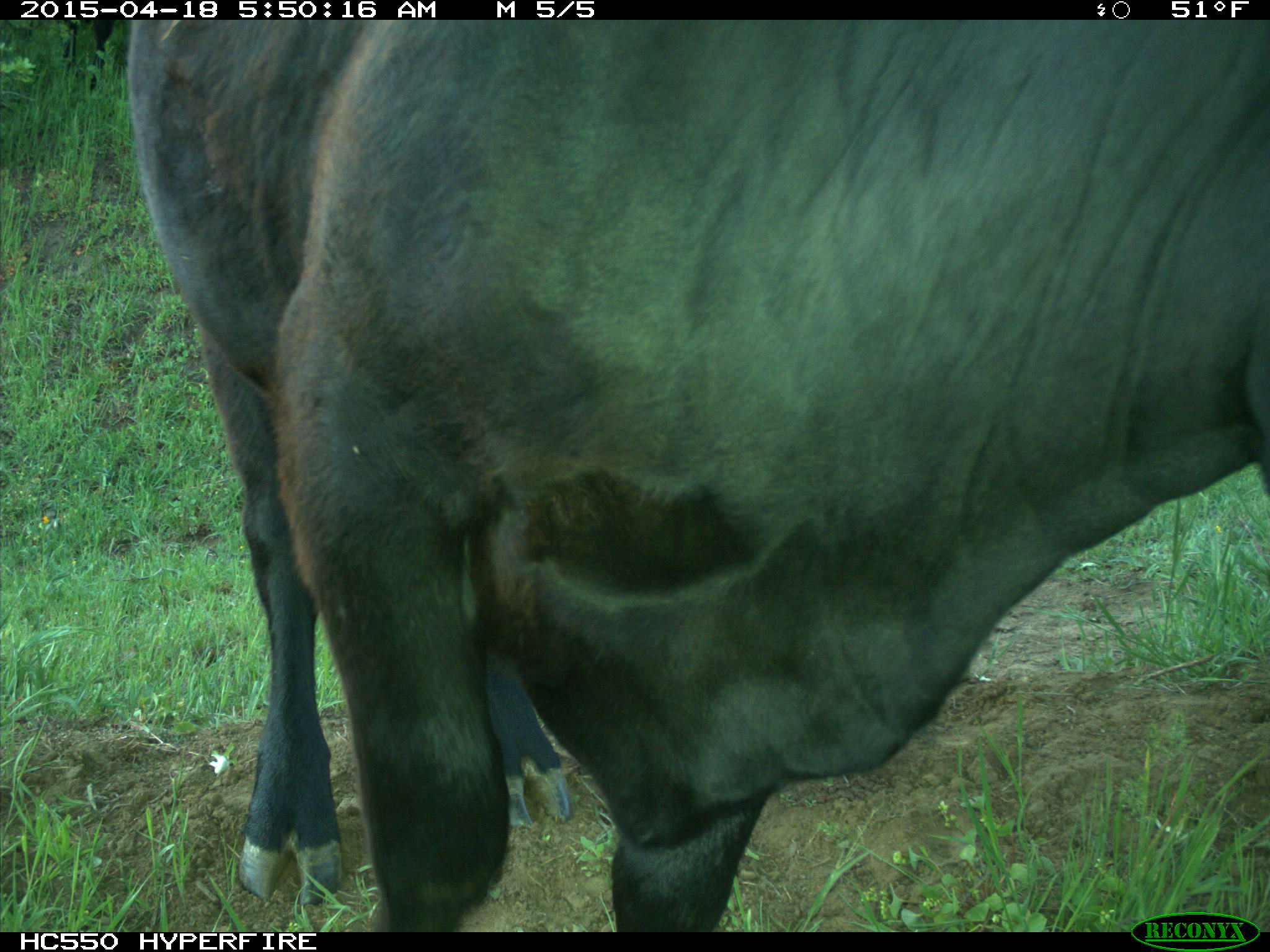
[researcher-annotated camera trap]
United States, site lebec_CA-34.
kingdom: Animalia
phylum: Chordata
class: Mammalia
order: Artiodactyla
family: Bovidae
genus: Bos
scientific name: Bos taurus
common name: domestic cow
Bos taurus (domestic cow).